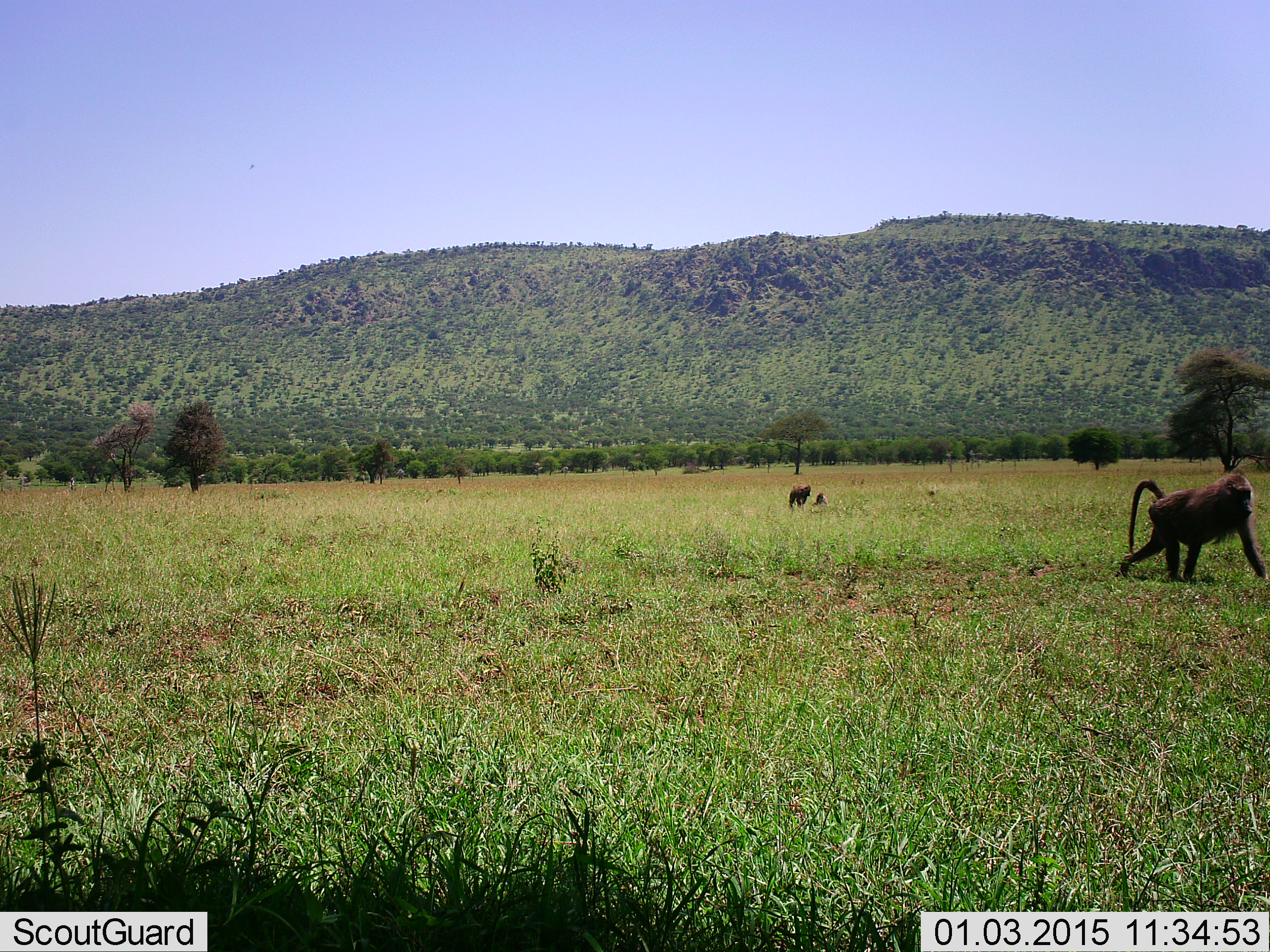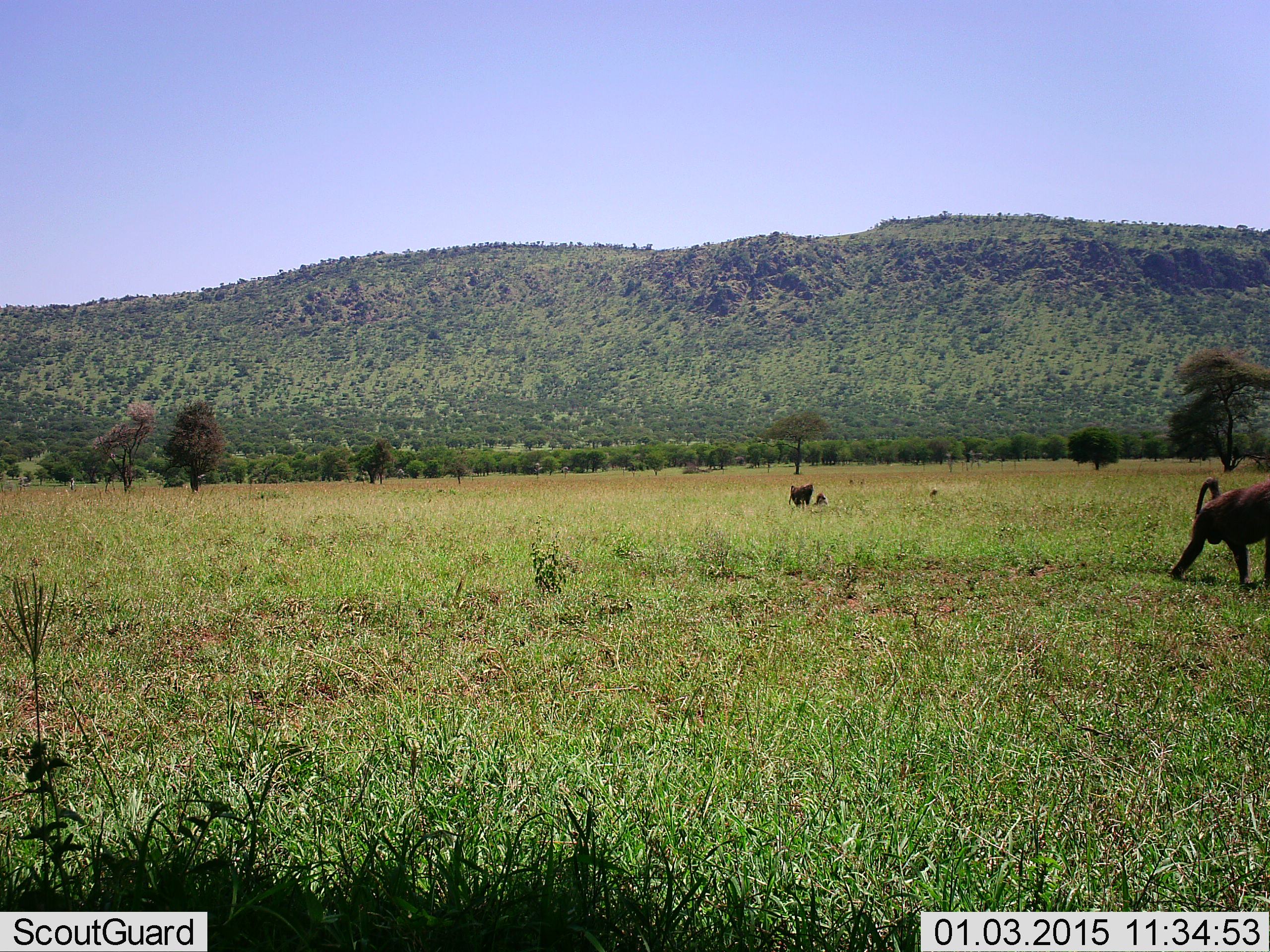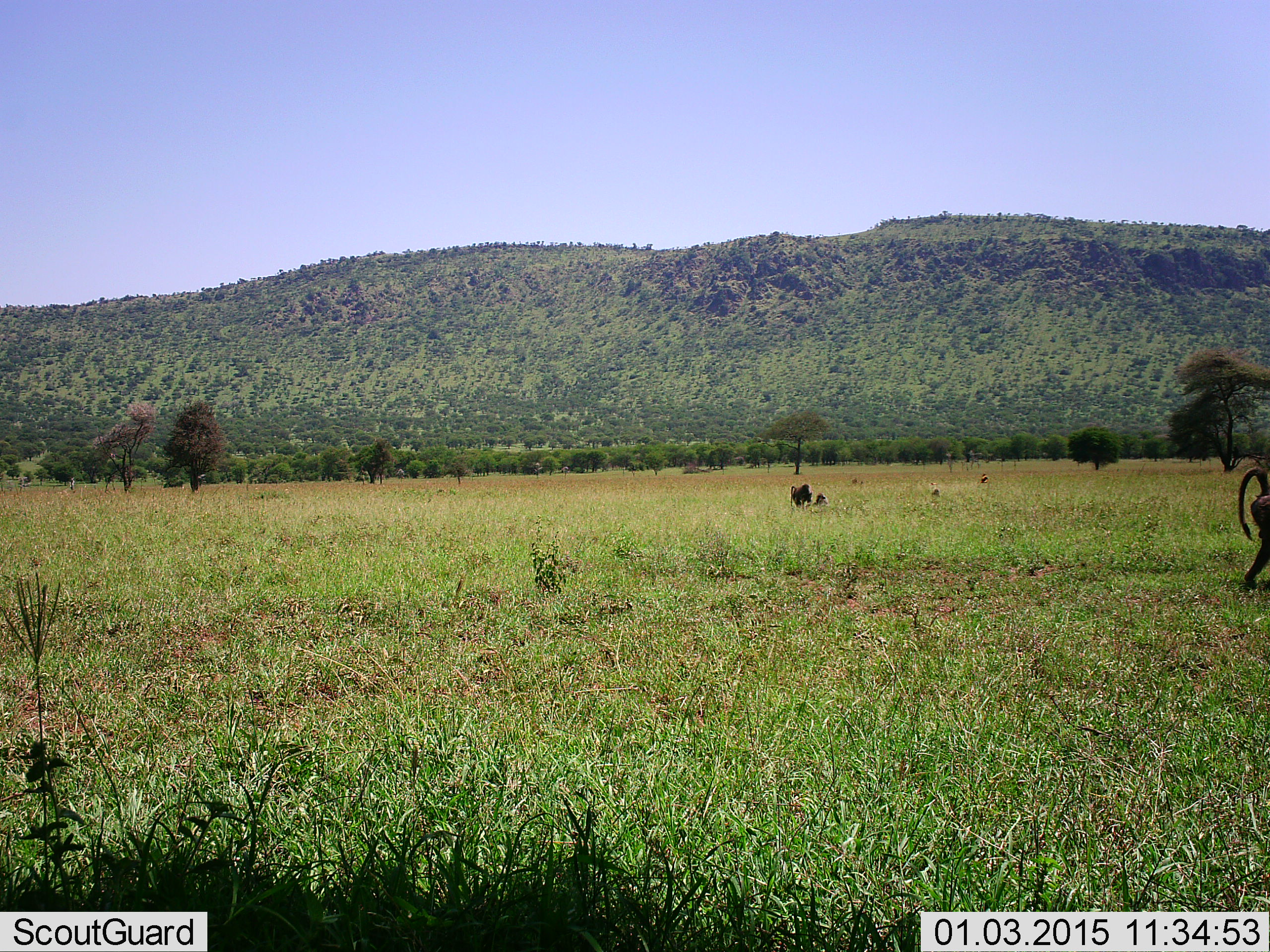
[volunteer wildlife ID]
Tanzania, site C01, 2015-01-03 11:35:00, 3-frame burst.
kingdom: Animalia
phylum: Chordata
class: Mammalia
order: Primates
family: Cercopithecidae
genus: Papio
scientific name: Papio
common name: baboon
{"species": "baboon (Papio)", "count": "5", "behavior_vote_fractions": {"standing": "20%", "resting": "60%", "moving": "100%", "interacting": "0%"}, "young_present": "50%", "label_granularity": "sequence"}